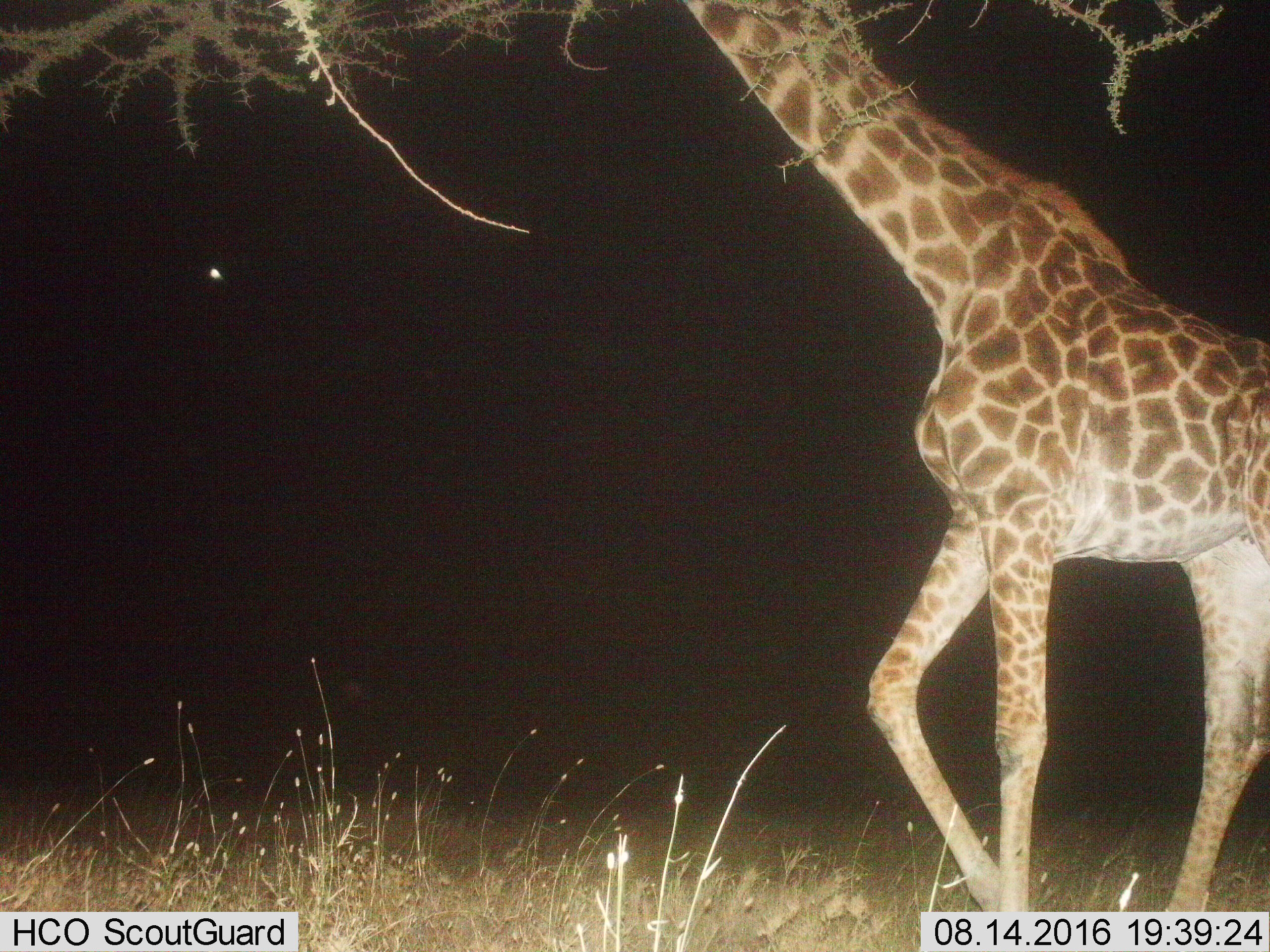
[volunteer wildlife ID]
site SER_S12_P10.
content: unidentified animal